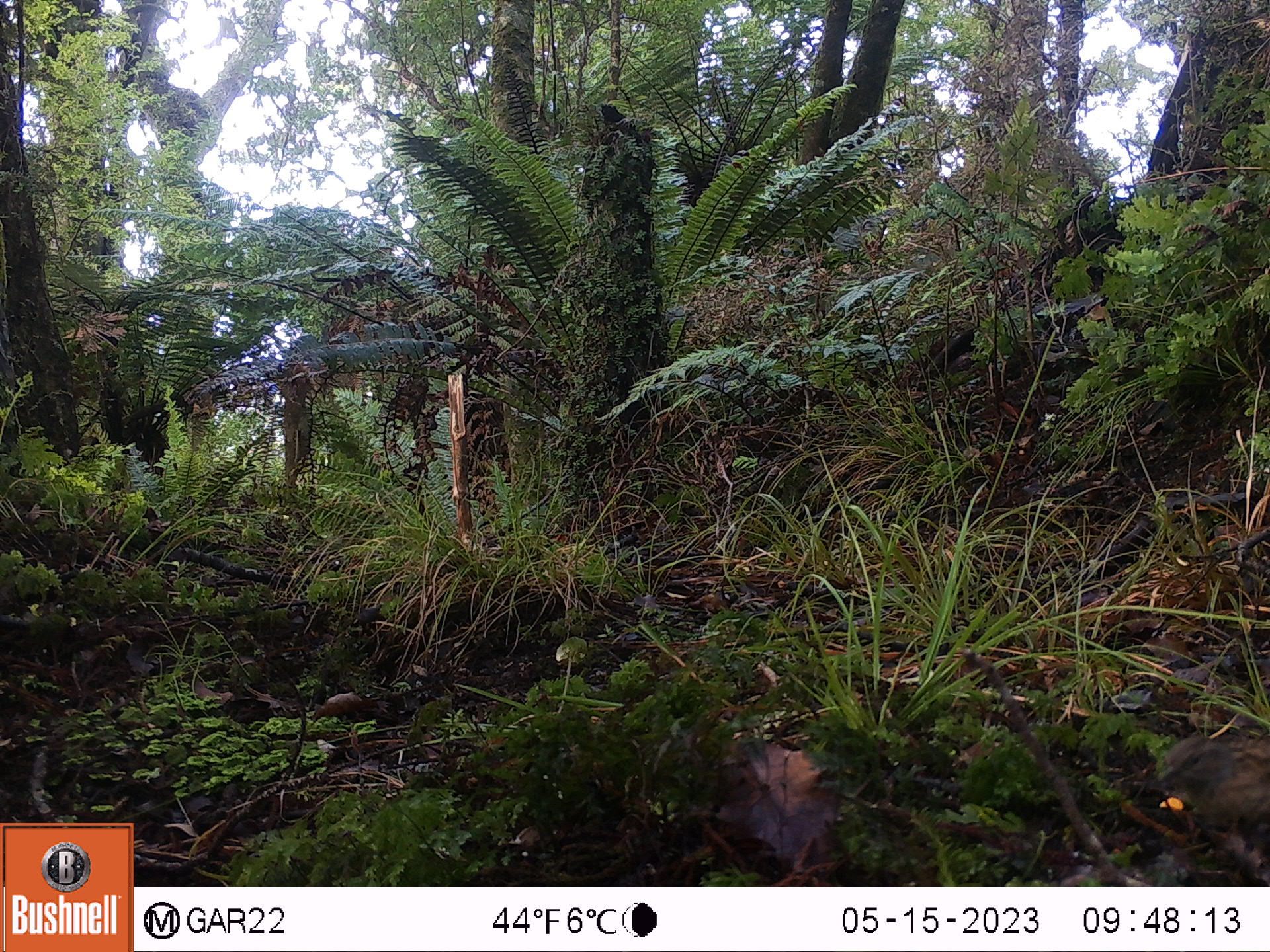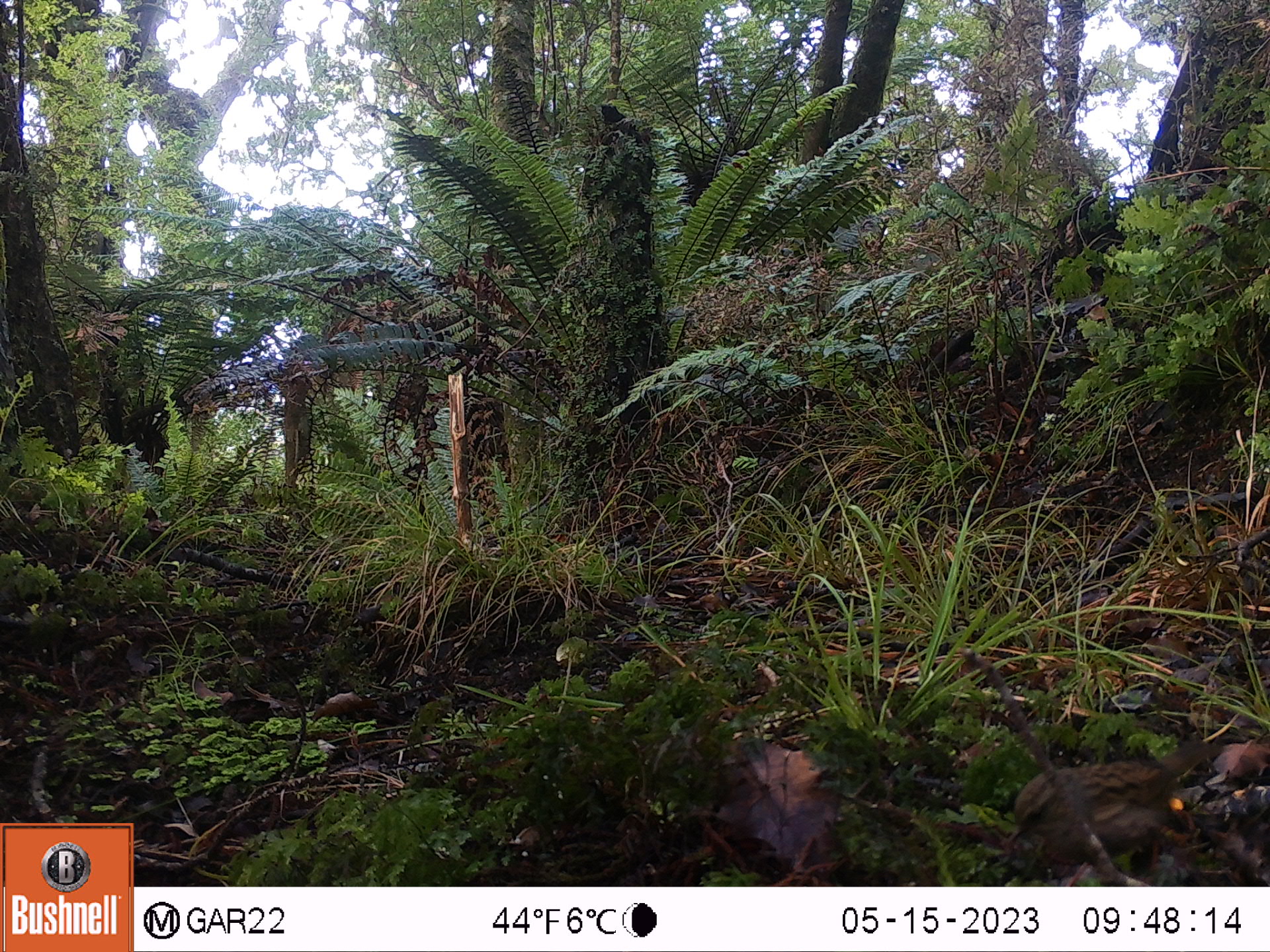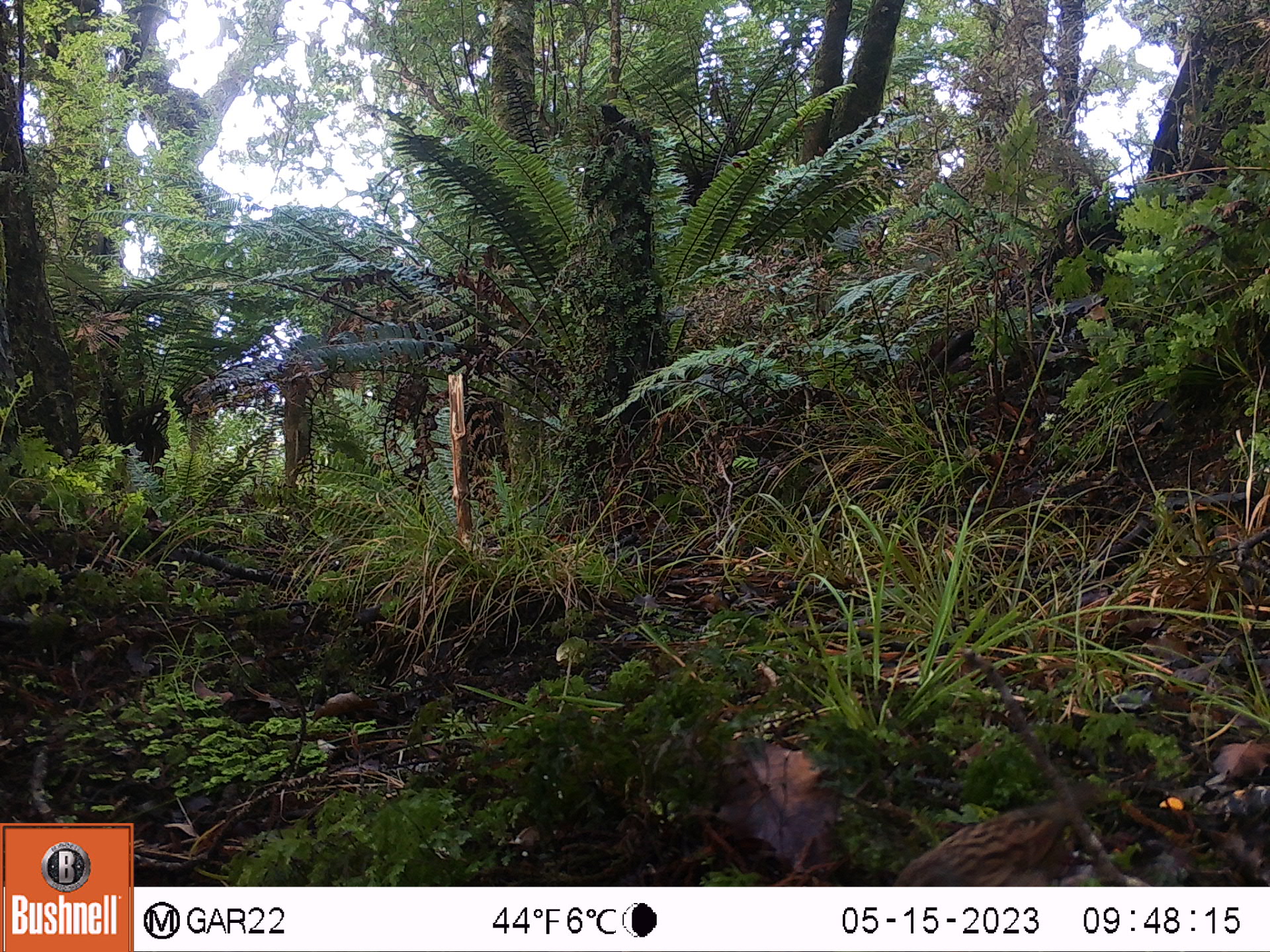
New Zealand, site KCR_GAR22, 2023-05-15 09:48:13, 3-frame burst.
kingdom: Animalia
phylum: Chordata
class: Aves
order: Passeriformes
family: Prunellidae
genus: Prunella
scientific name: Prunella modularis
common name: dunnock